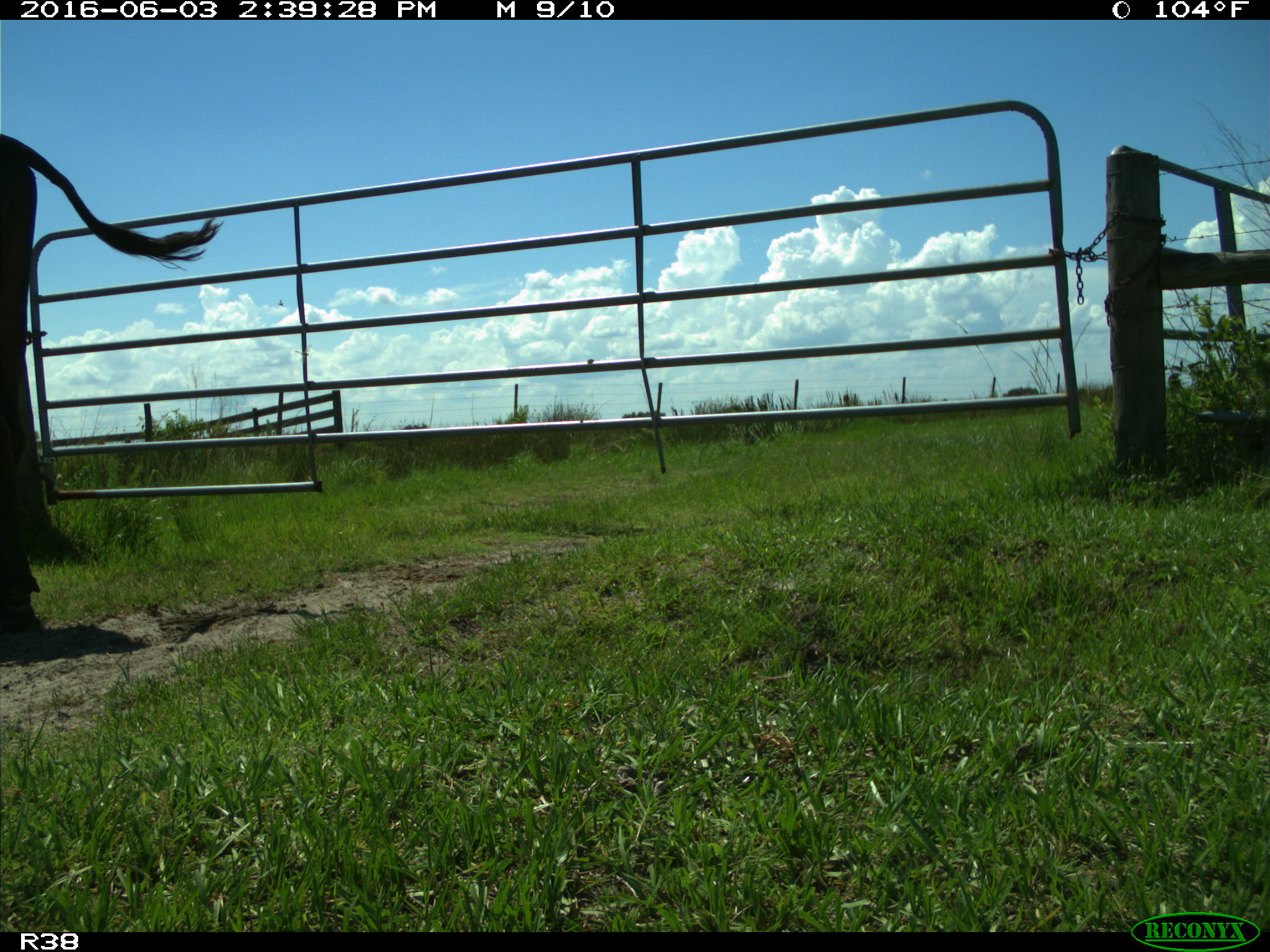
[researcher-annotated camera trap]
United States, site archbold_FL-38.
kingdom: Animalia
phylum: Chordata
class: Mammalia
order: Artiodactyla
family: Bovidae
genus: Bos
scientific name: Bos taurus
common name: domestic cow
Bos taurus (domestic cow).